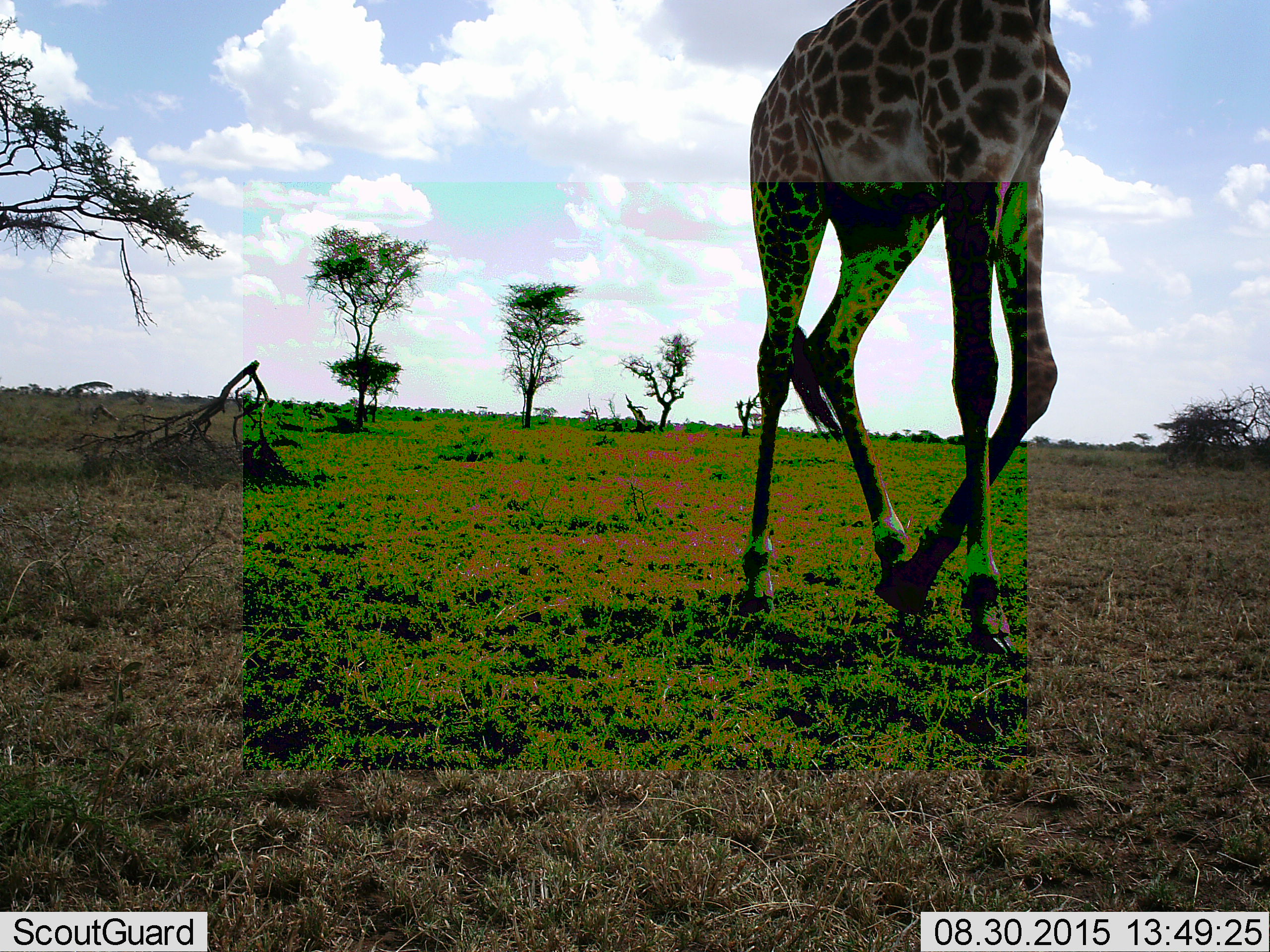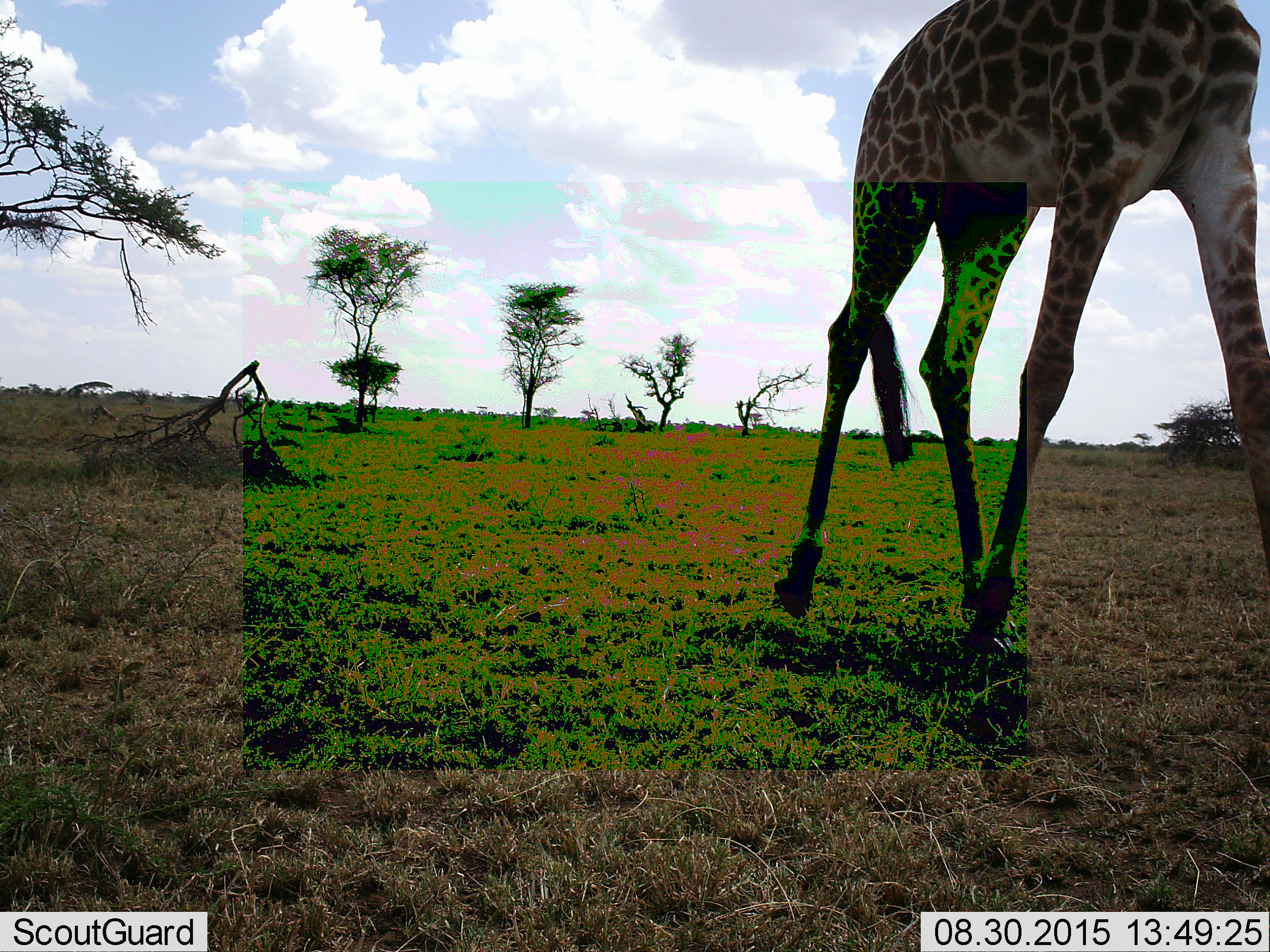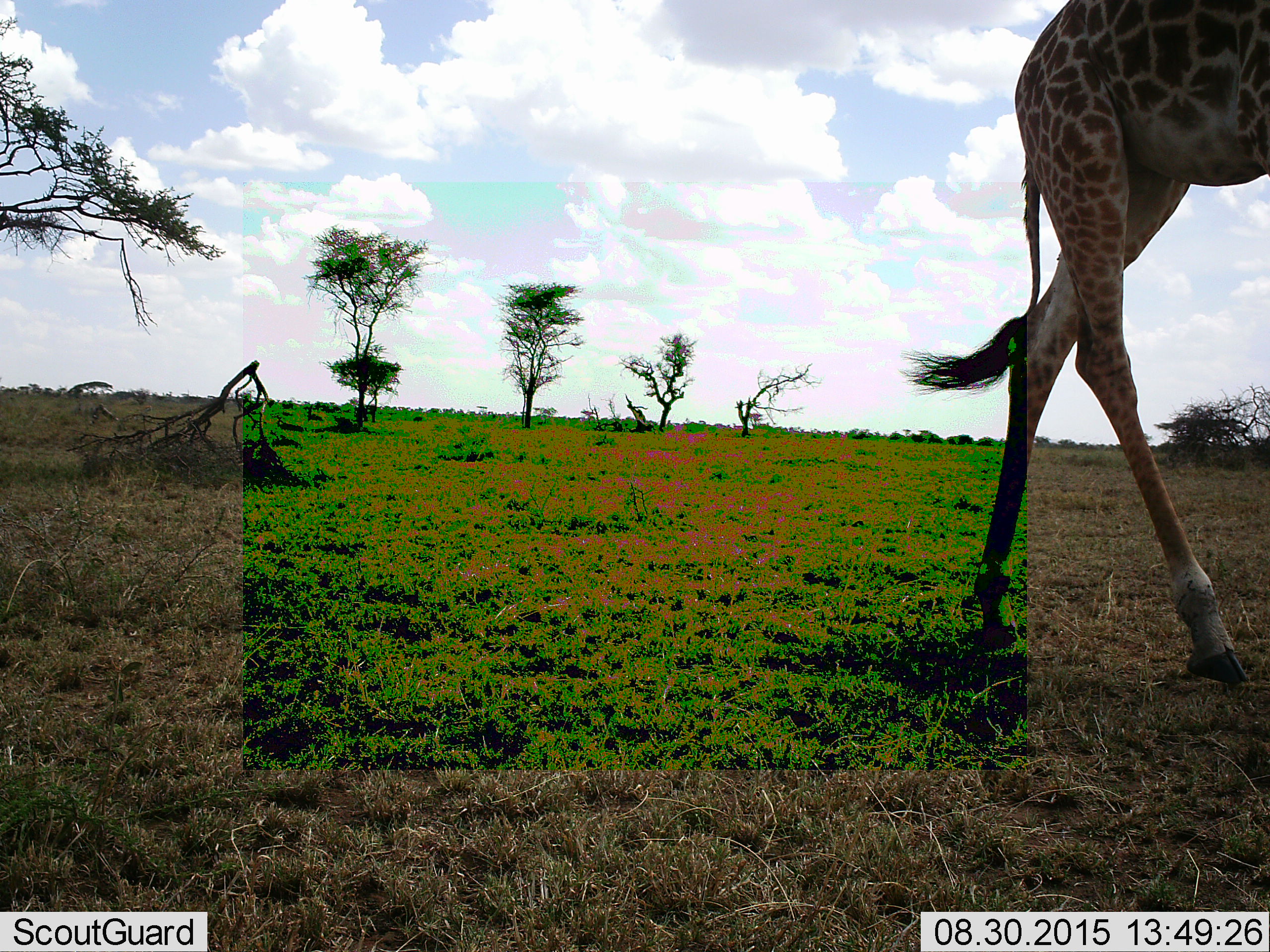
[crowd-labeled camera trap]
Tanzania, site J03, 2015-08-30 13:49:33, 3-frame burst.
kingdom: Animalia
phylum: Chordata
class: Mammalia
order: Artiodactyla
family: Giraffidae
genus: Giraffa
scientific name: Giraffa camelopardalis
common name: giraffe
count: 1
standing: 9%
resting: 0%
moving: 100%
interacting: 0%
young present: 0%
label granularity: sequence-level